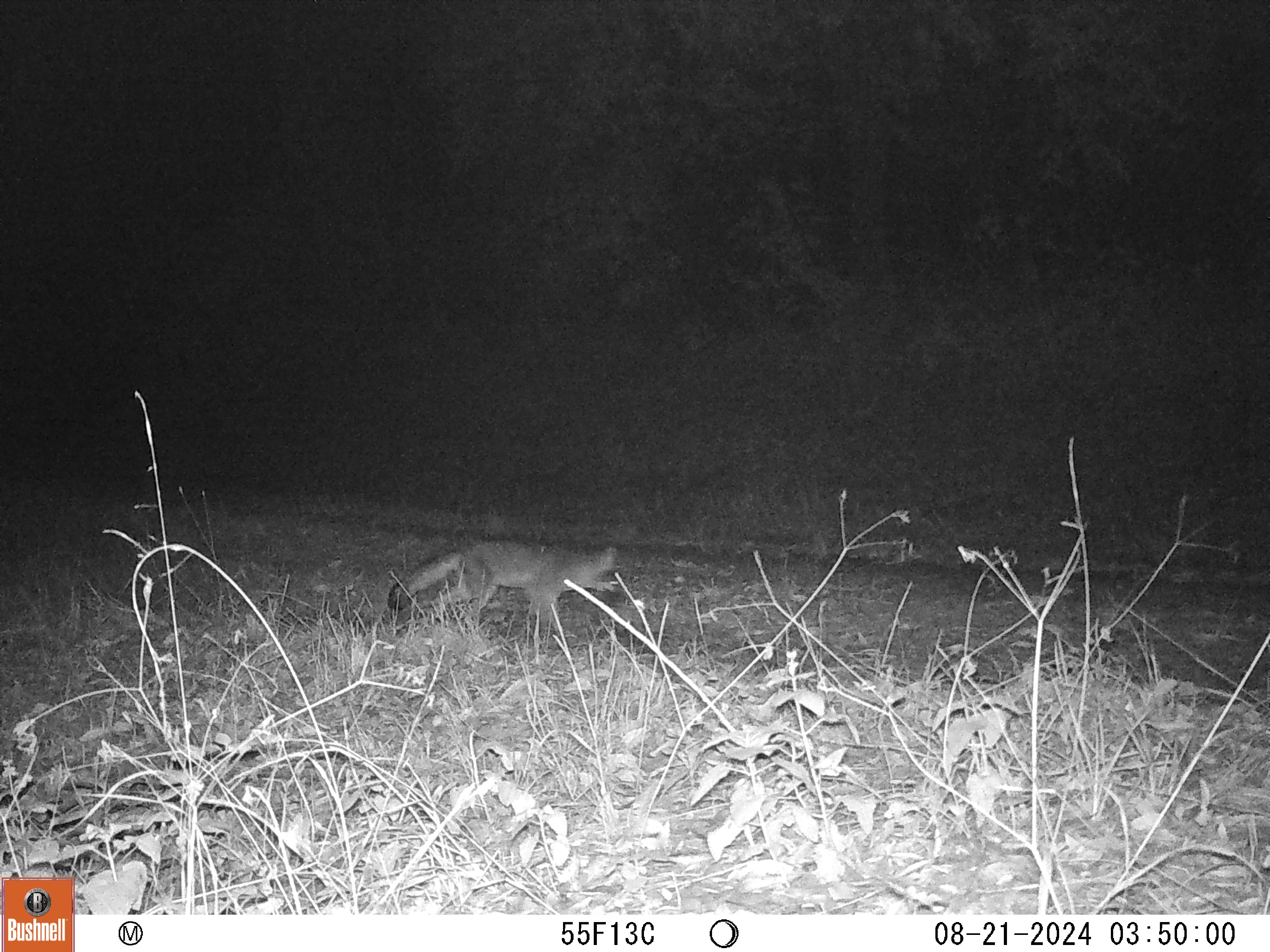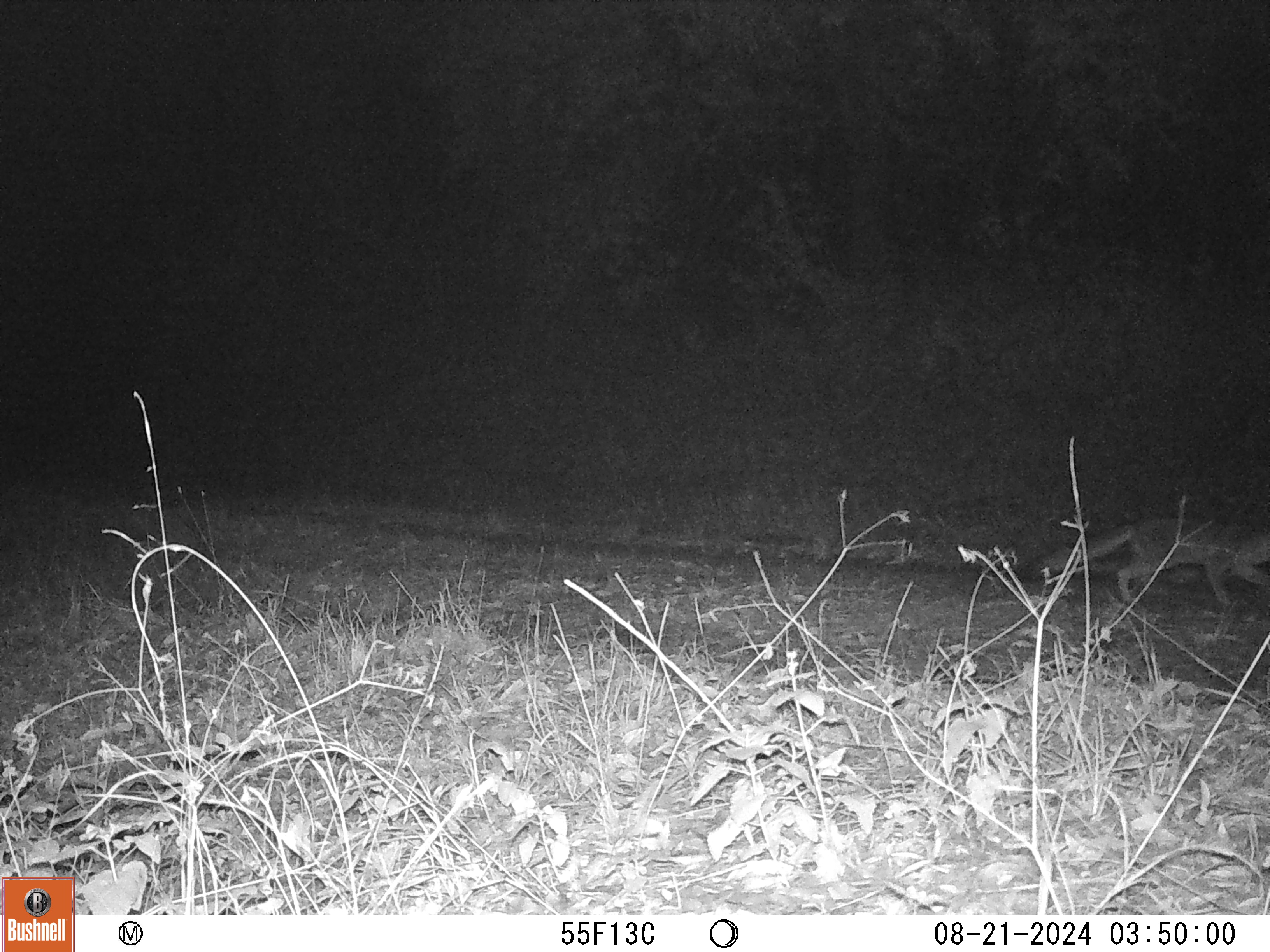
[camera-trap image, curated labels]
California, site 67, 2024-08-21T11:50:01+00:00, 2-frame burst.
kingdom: Animalia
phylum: Chordata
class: Mammalia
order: Carnivora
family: Canidae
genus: Urocyon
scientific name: Urocyon cinereoargenteus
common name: gray fox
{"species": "gray fox (Urocyon cinereoargenteus)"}